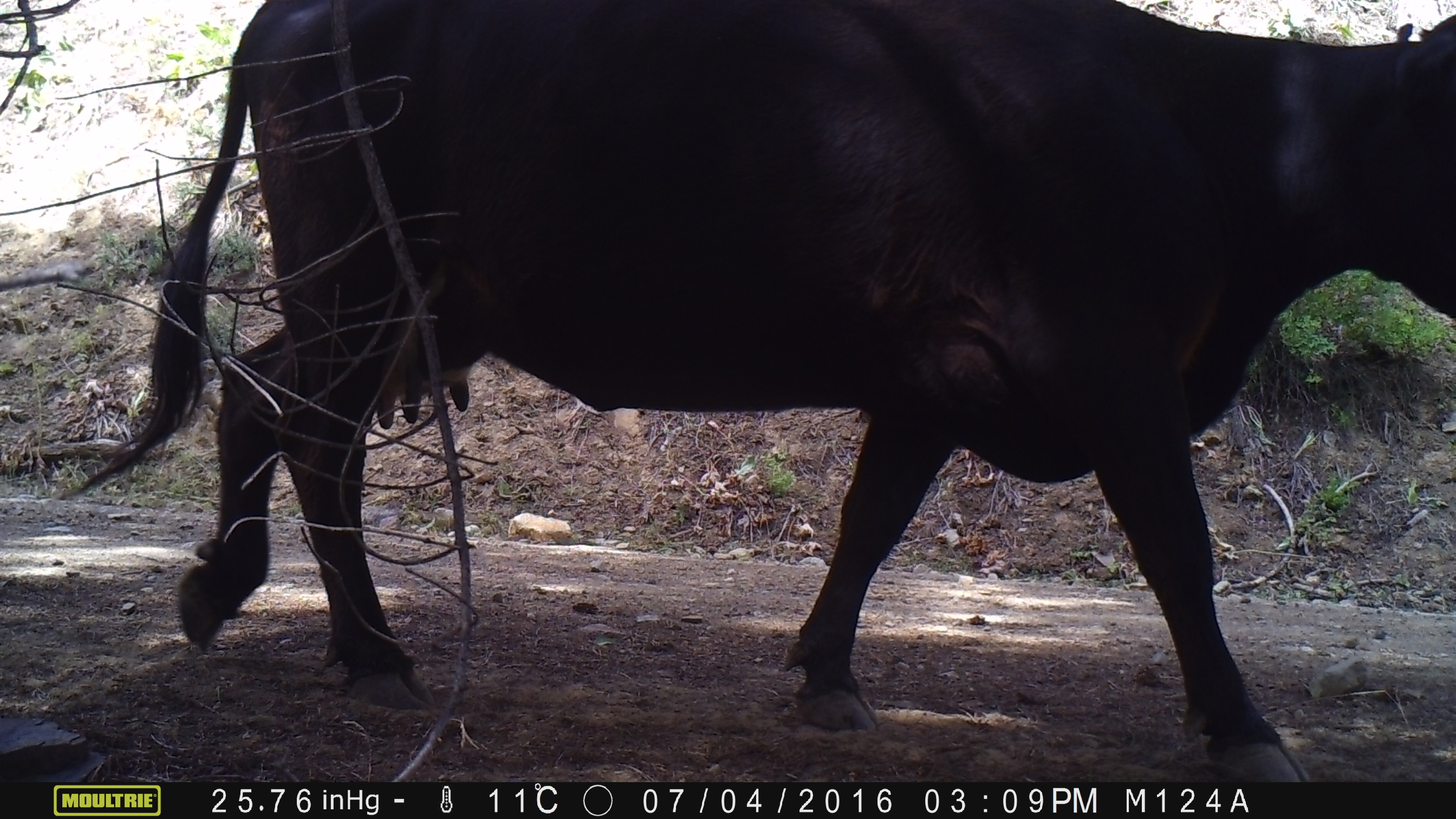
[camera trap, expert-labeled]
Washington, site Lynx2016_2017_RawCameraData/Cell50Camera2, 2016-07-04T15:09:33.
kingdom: Animalia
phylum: Chordata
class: Mammalia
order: Artiodactyla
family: Bovidae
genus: Bos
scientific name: Bos taurus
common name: domestic cattle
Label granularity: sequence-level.